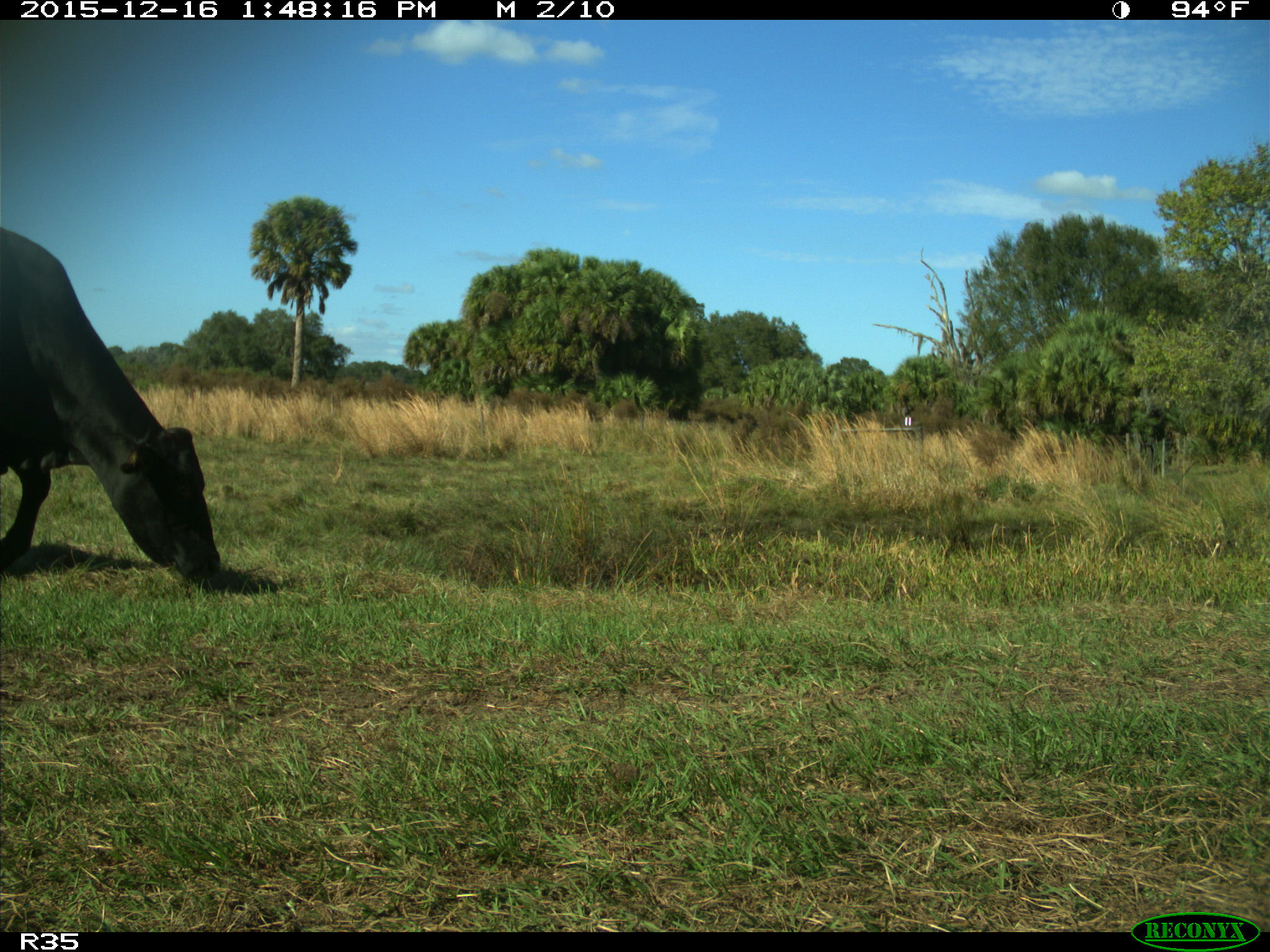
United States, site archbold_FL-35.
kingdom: Animalia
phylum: Chordata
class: Mammalia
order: Artiodactyla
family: Bovidae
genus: Bos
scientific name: Bos taurus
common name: domestic cow